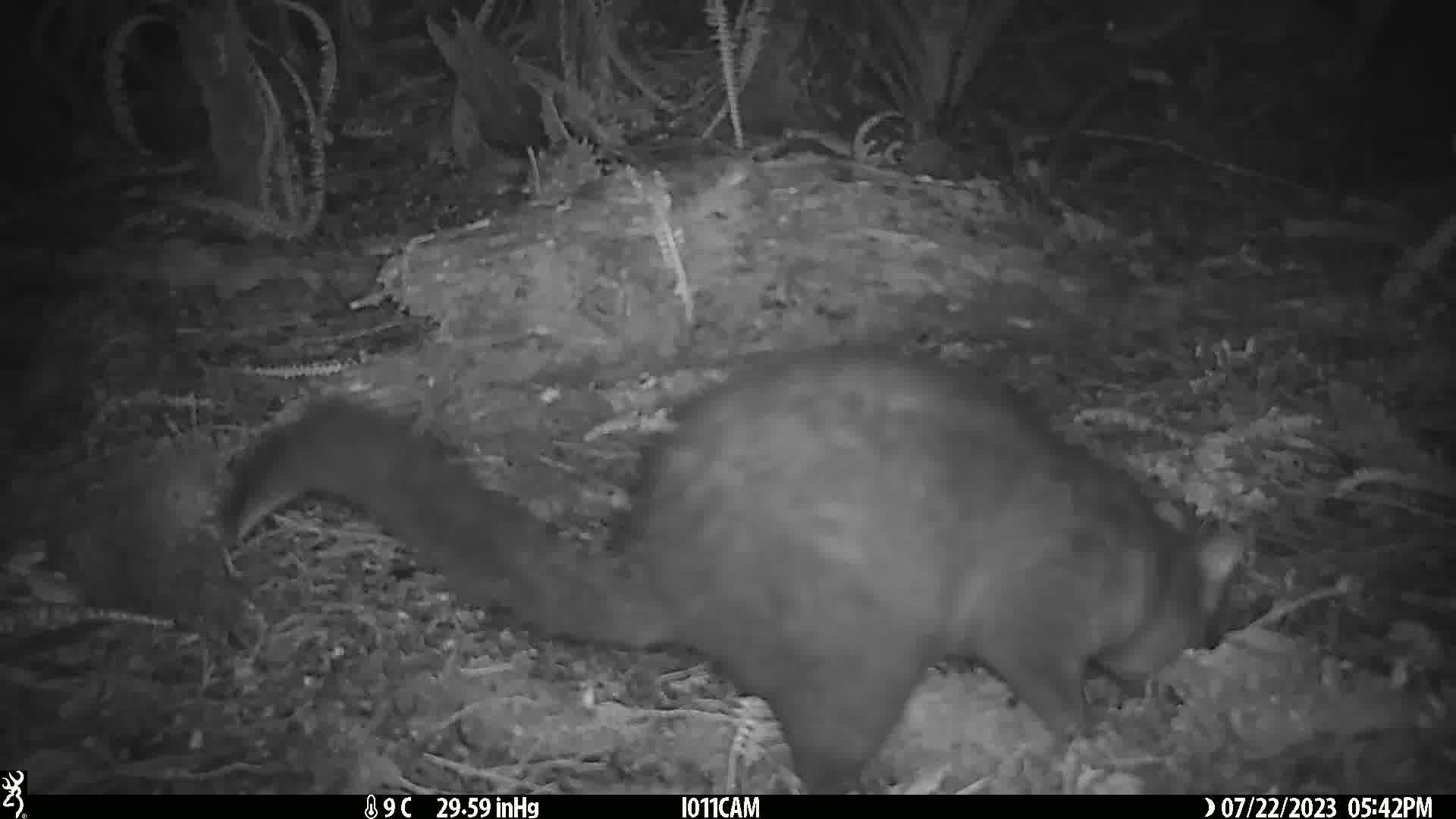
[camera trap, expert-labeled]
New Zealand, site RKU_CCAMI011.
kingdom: Animalia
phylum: Chordata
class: Mammalia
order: Diprotodontia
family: Phalangeridae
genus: Trichosurus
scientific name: Trichosurus vulpecula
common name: common brushtail possum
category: possum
Possum (common brushtail possum) (Trichosurus vulpecula).